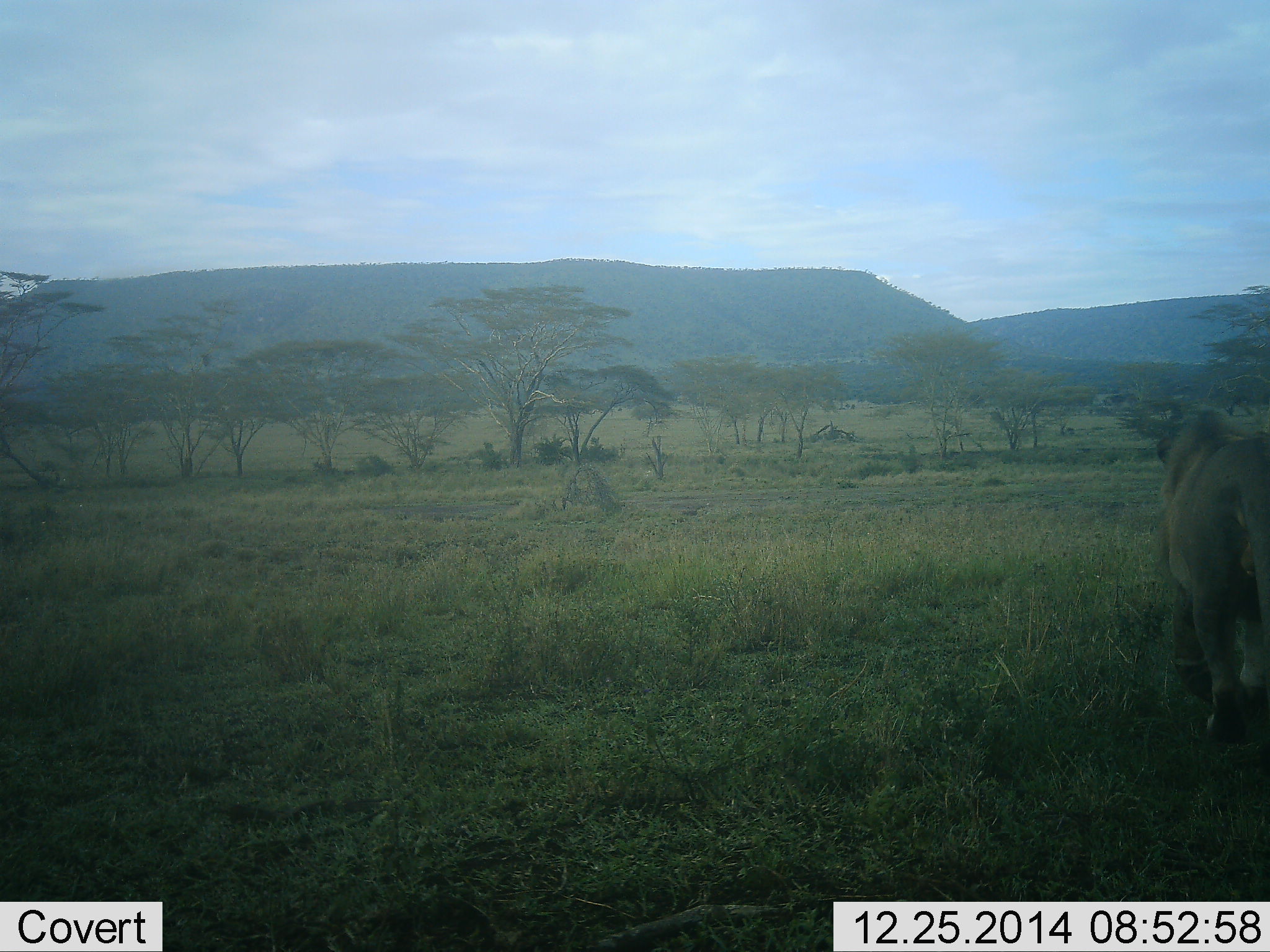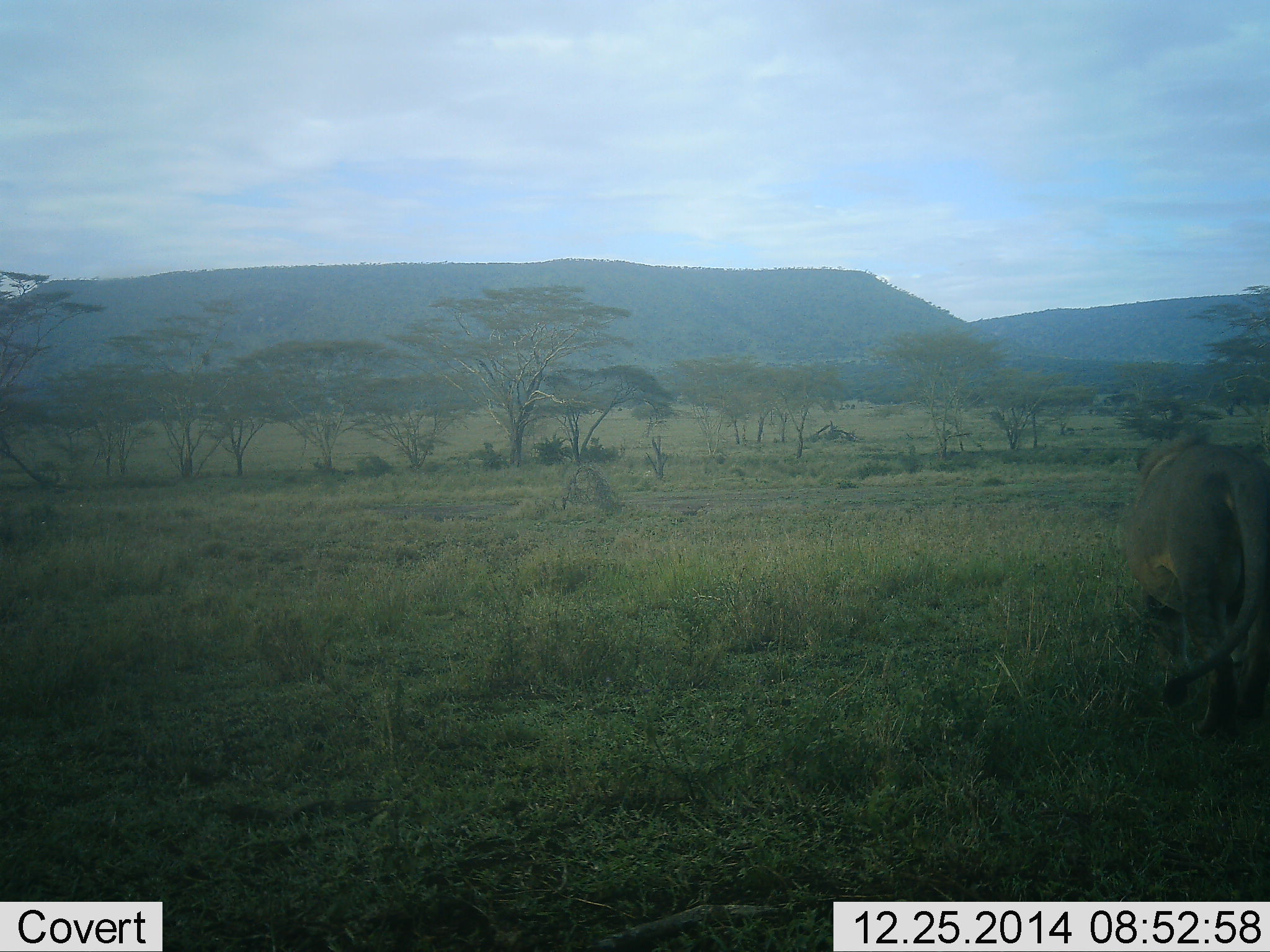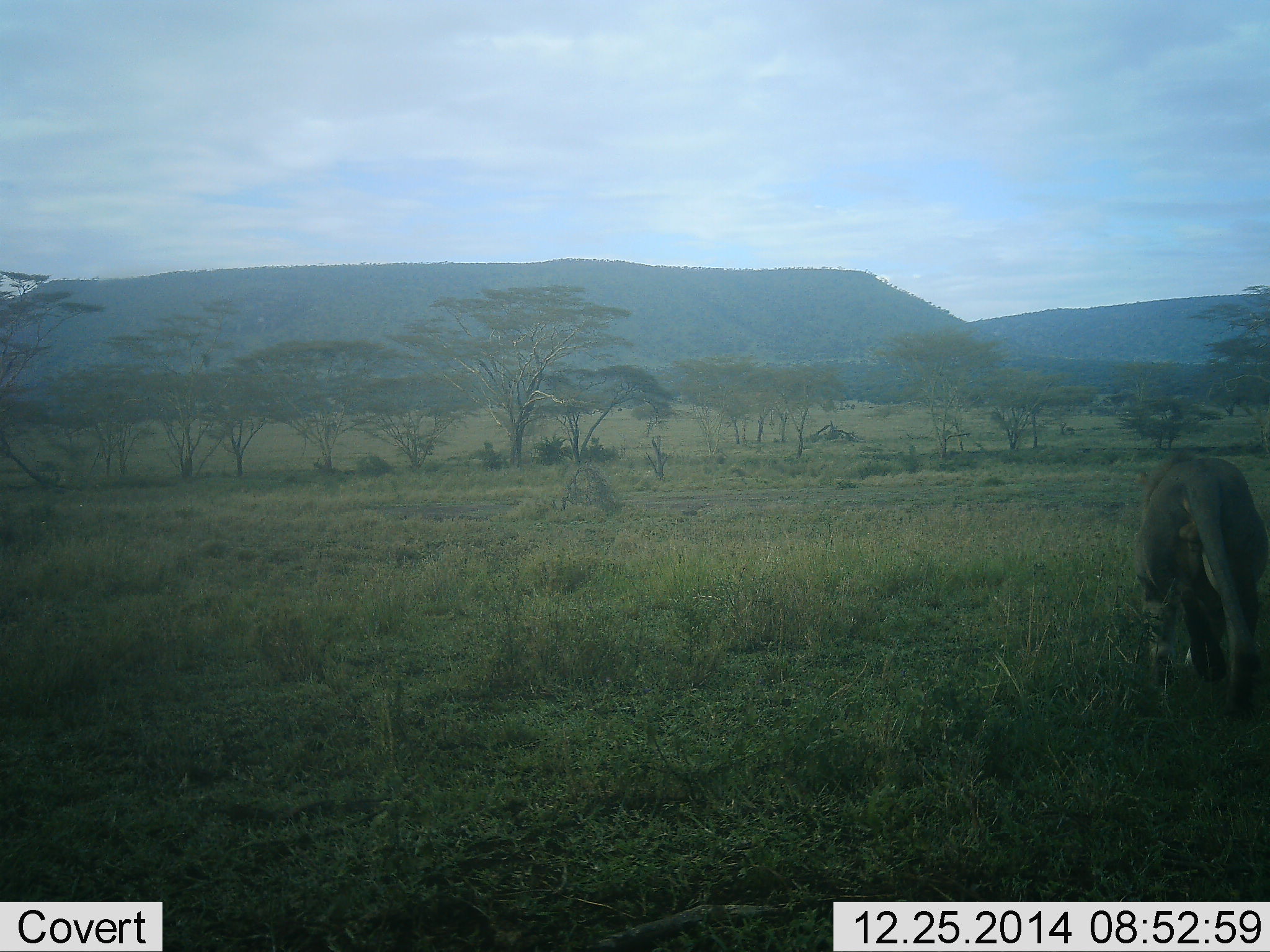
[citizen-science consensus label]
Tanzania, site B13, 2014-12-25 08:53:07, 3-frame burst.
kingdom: Animalia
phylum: Chordata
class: Mammalia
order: Carnivora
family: Felidae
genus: Panthera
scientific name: Panthera leo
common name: lion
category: lionfemale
Lionfemale (lion) (Panthera leo), count 1. Behavior (volunteer vote fractions): standing 0%, resting 0%, moving 100%, interacting 0%. Young present (vote fraction): 0%. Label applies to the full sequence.